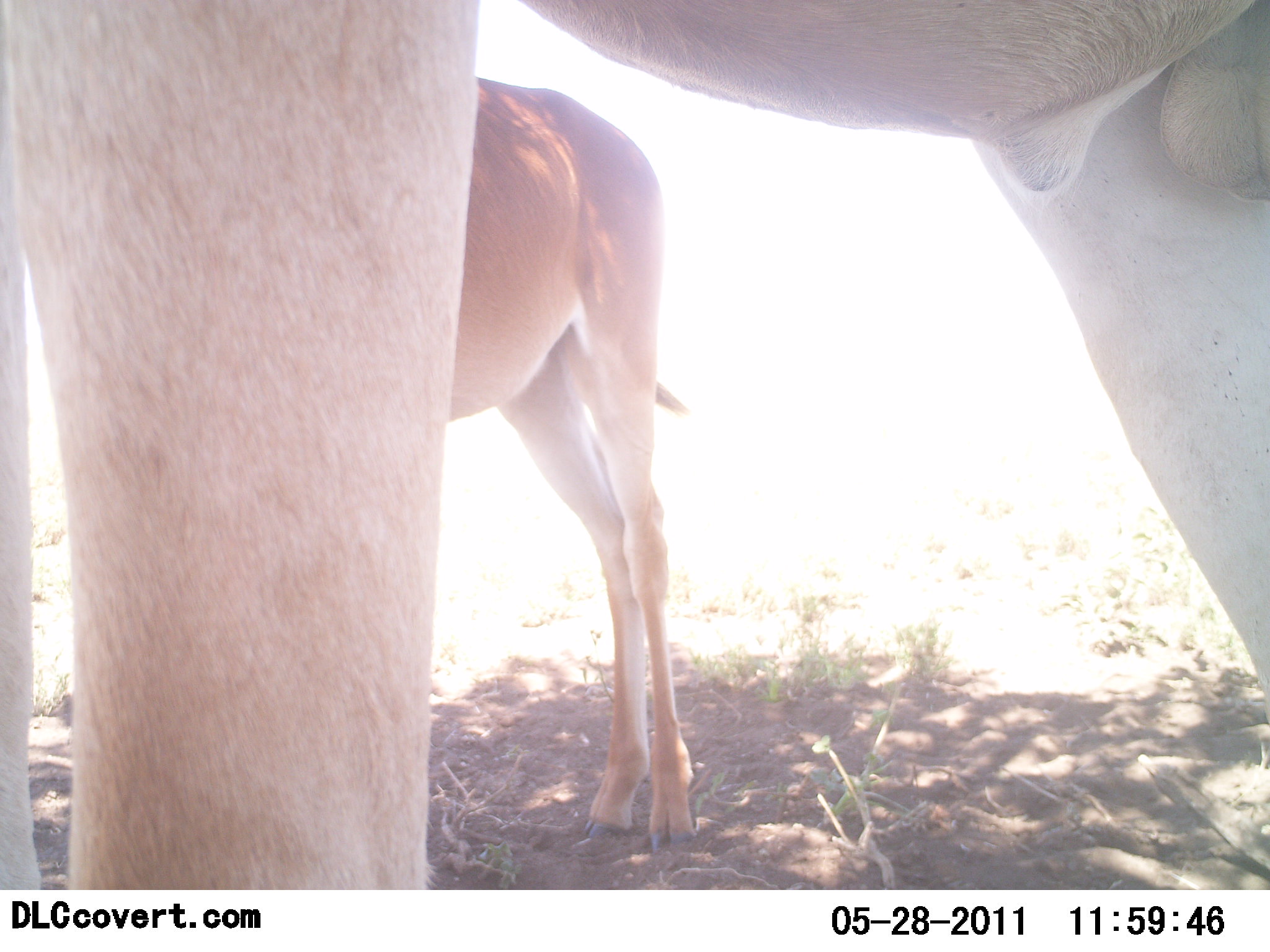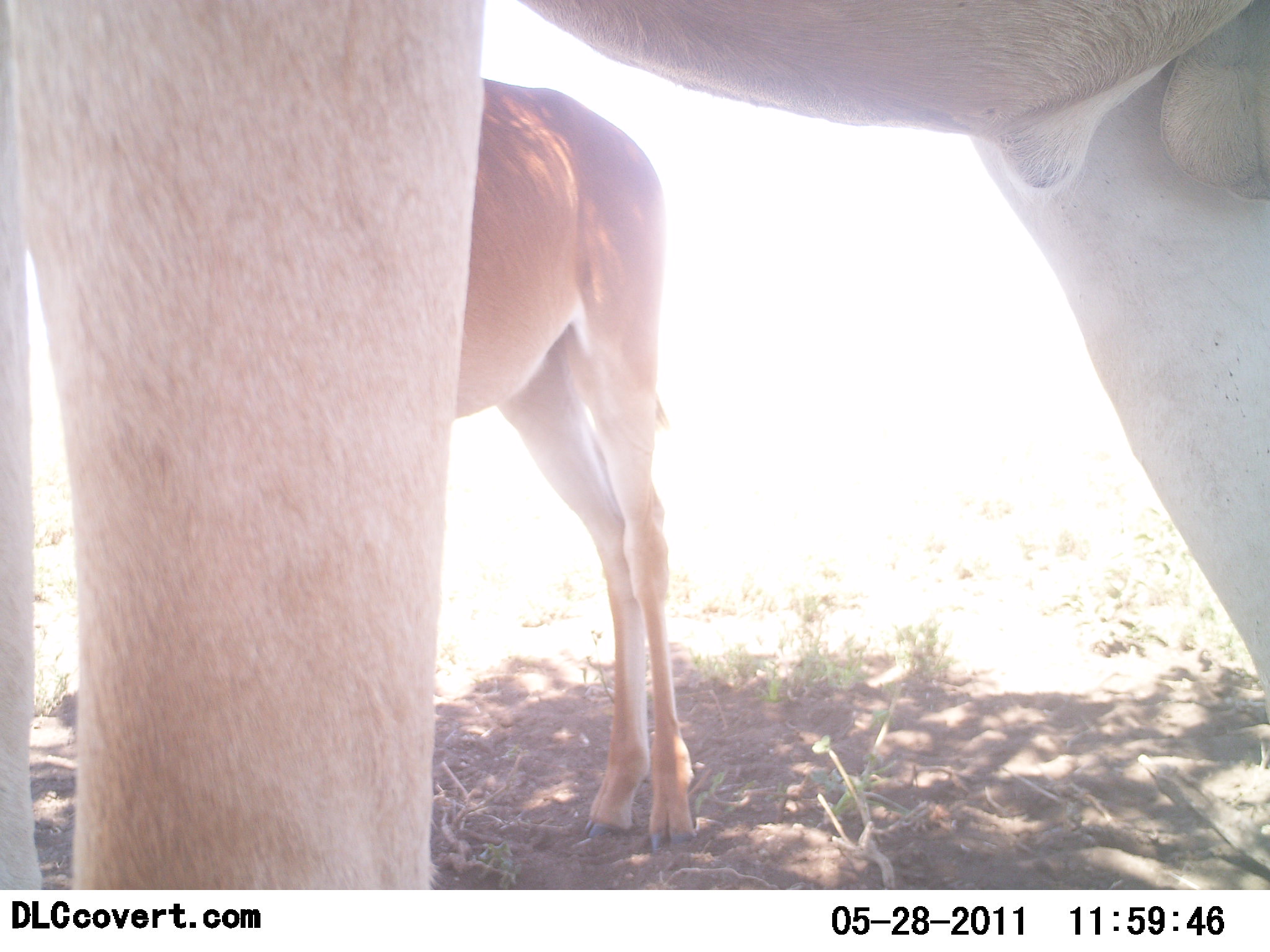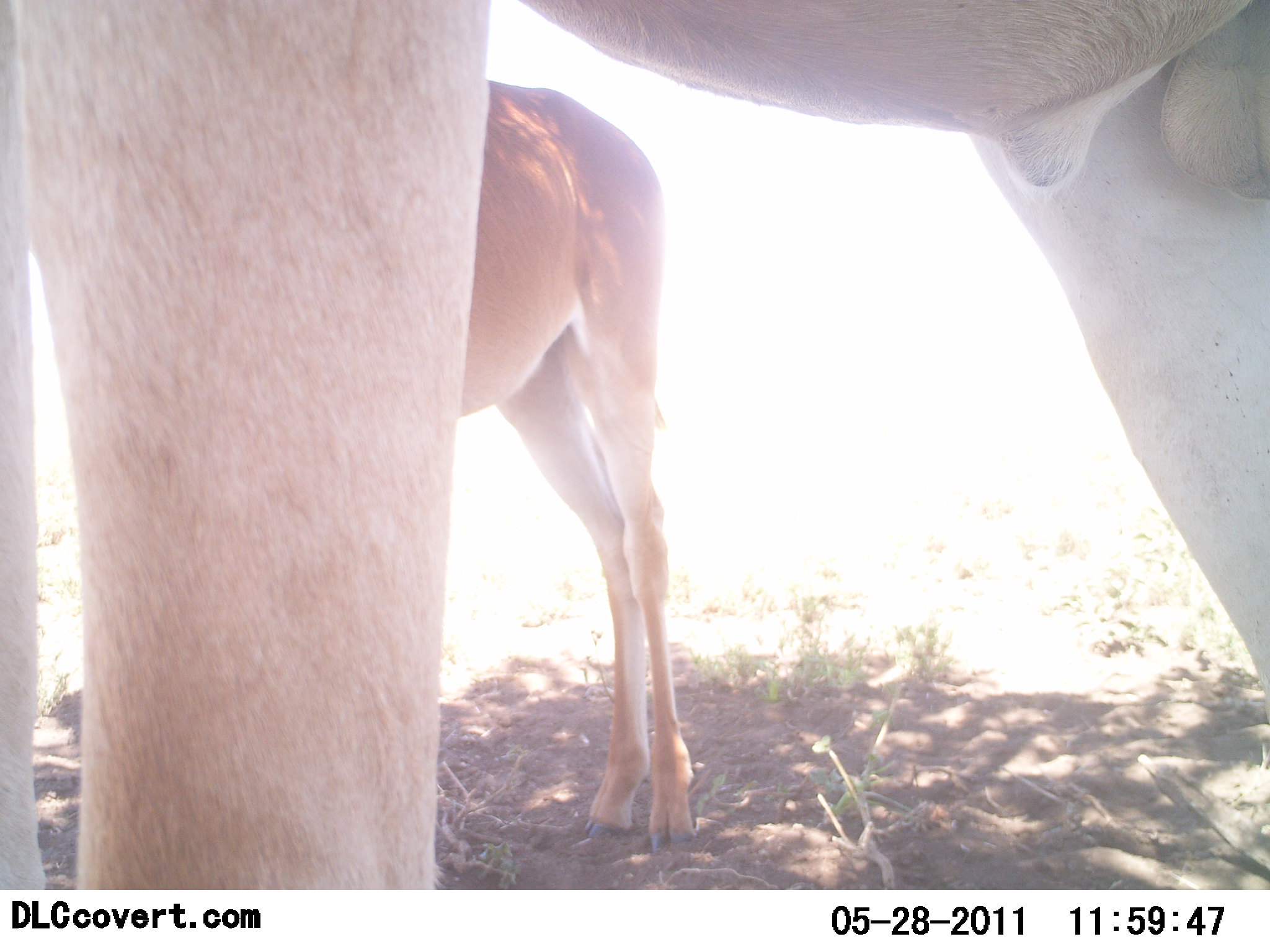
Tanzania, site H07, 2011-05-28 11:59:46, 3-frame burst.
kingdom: Animalia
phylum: Chordata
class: Mammalia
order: Artiodactyla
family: Bovidae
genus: Nanger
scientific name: Nanger granti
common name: grant's gazelle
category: gazellegrants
Gazellegrants (grant's gazelle) (Nanger granti), count 2. Behavior (volunteer vote fractions): standing 80%, resting 0%, moving 20%, interacting 0%. Young present (vote fraction): 20%. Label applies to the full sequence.